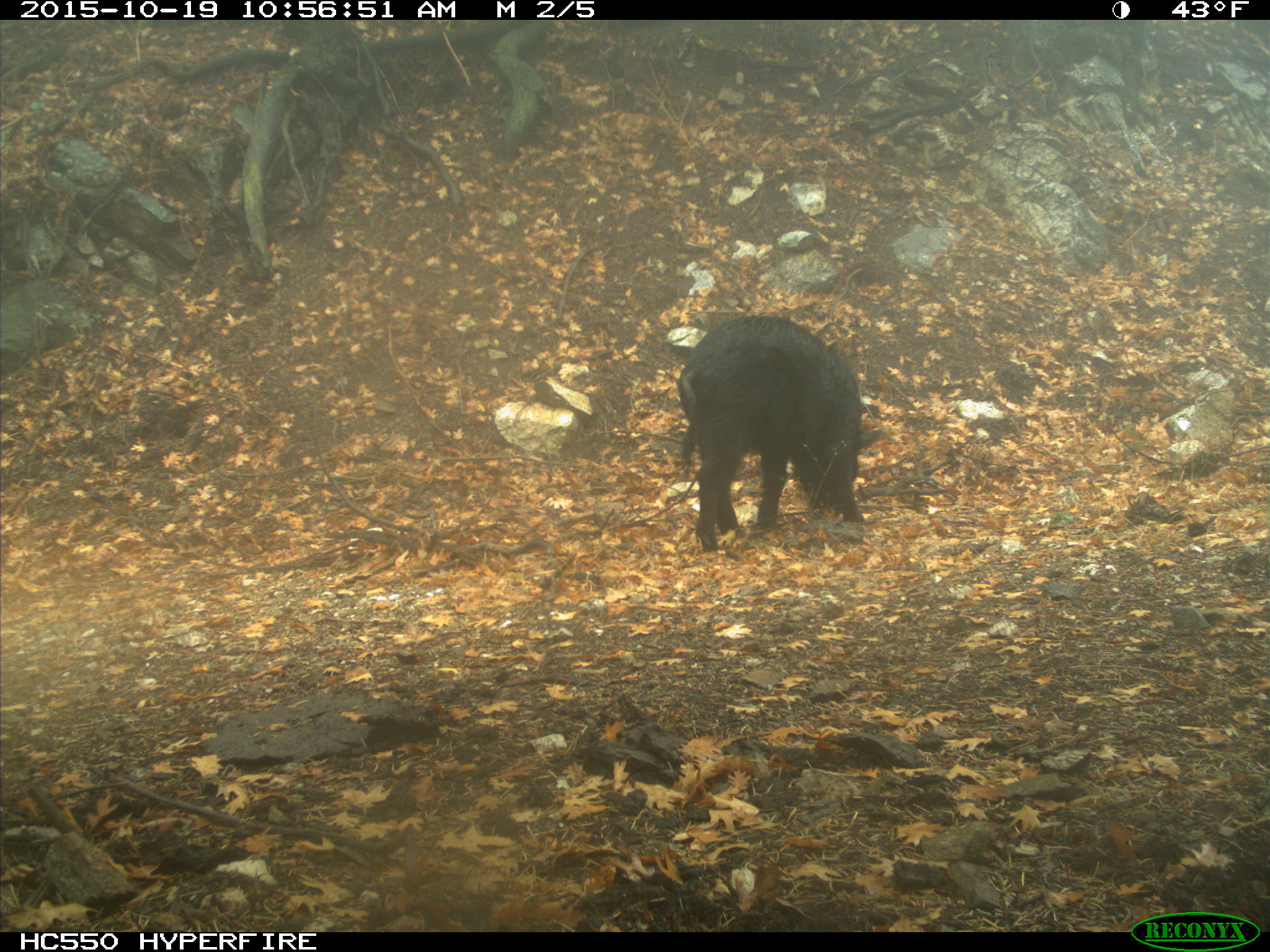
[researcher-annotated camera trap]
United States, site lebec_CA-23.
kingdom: Animalia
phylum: Chordata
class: Mammalia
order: Artiodactyla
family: Suidae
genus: Sus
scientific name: Sus scrofa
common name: wild boar